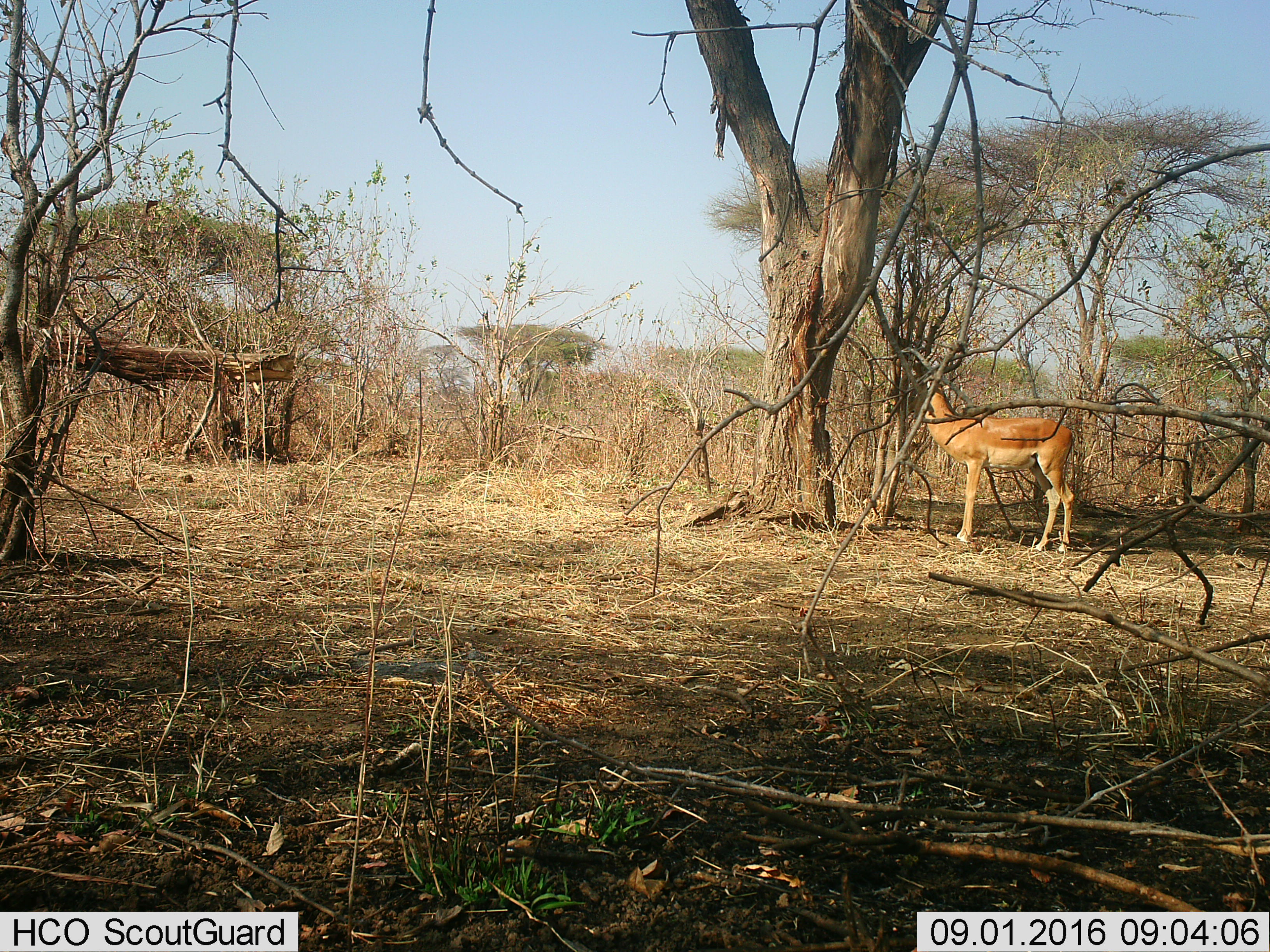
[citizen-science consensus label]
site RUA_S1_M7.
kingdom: Animalia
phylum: Chordata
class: Mammalia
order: Artiodactyla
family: Bovidae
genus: Aepyceros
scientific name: Aepyceros melampus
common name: impala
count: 1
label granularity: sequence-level